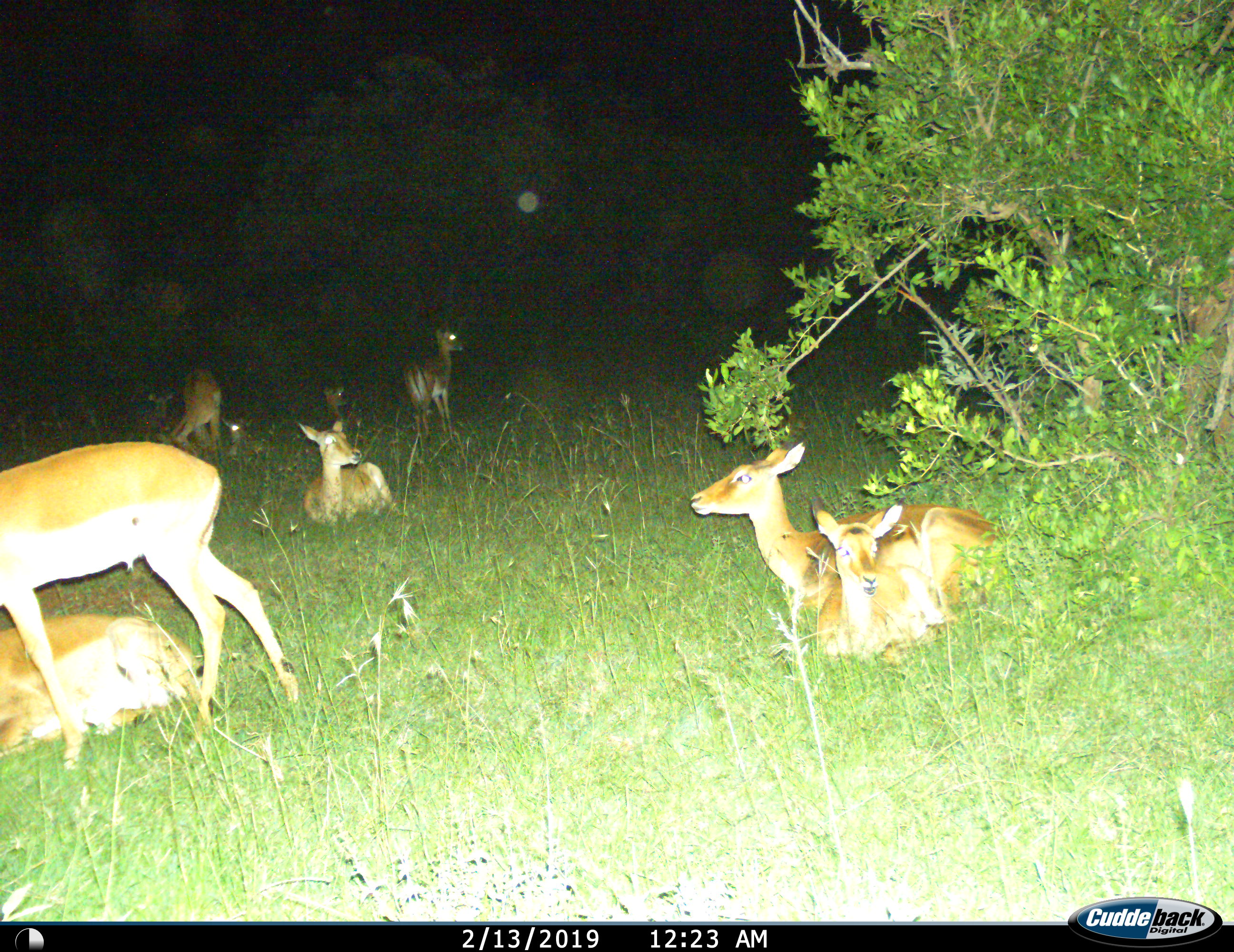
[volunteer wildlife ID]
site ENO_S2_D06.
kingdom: Animalia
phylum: Chordata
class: Mammalia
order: Artiodactyla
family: Bovidae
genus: Aepyceros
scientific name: Aepyceros melampus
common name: impala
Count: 9.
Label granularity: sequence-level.